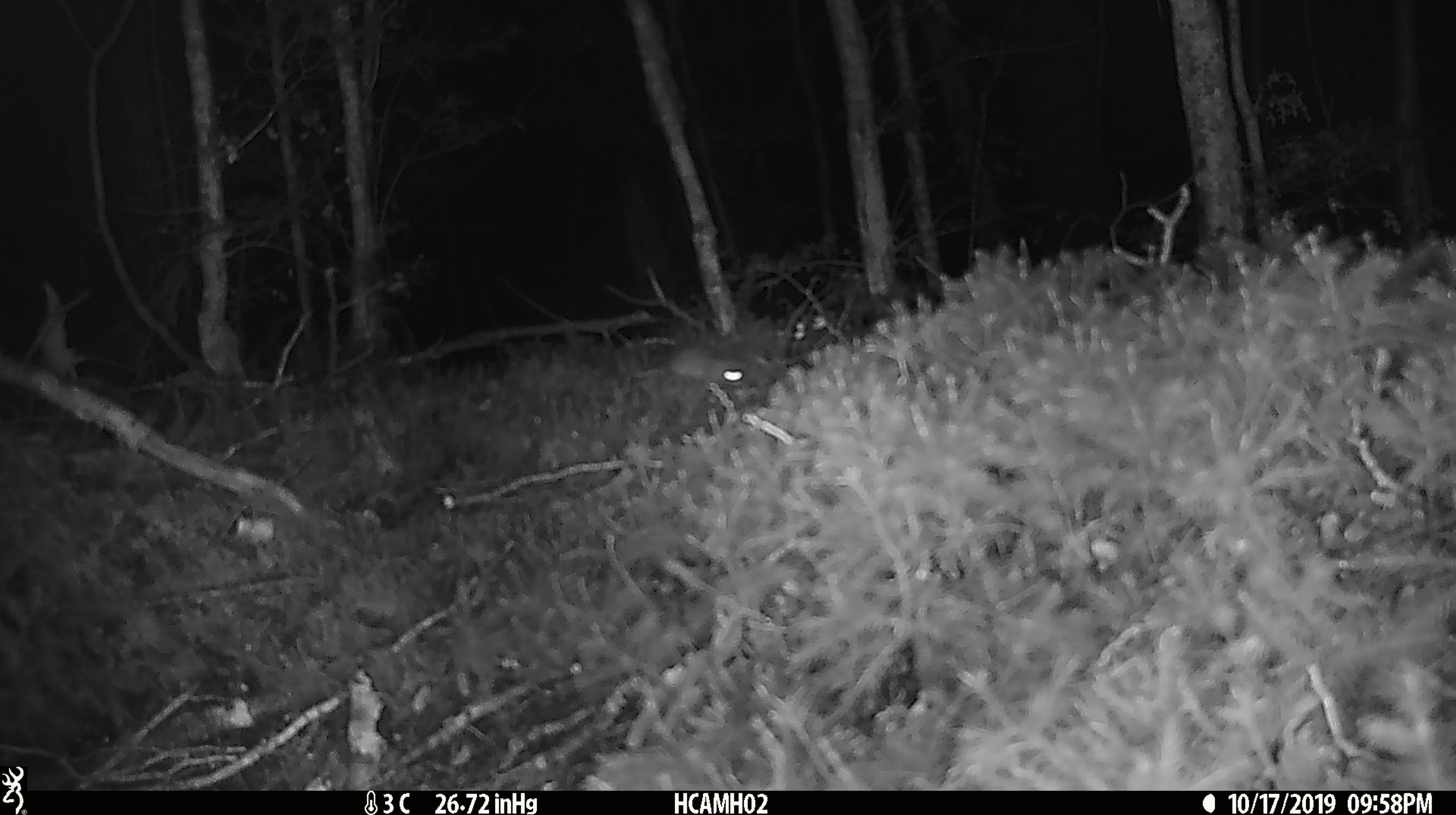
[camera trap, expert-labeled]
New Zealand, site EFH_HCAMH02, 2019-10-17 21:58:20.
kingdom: Animalia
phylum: Chordata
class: Mammalia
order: Rodentia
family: Muridae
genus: Mus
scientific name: Mus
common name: mouse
Mouse (Mus).